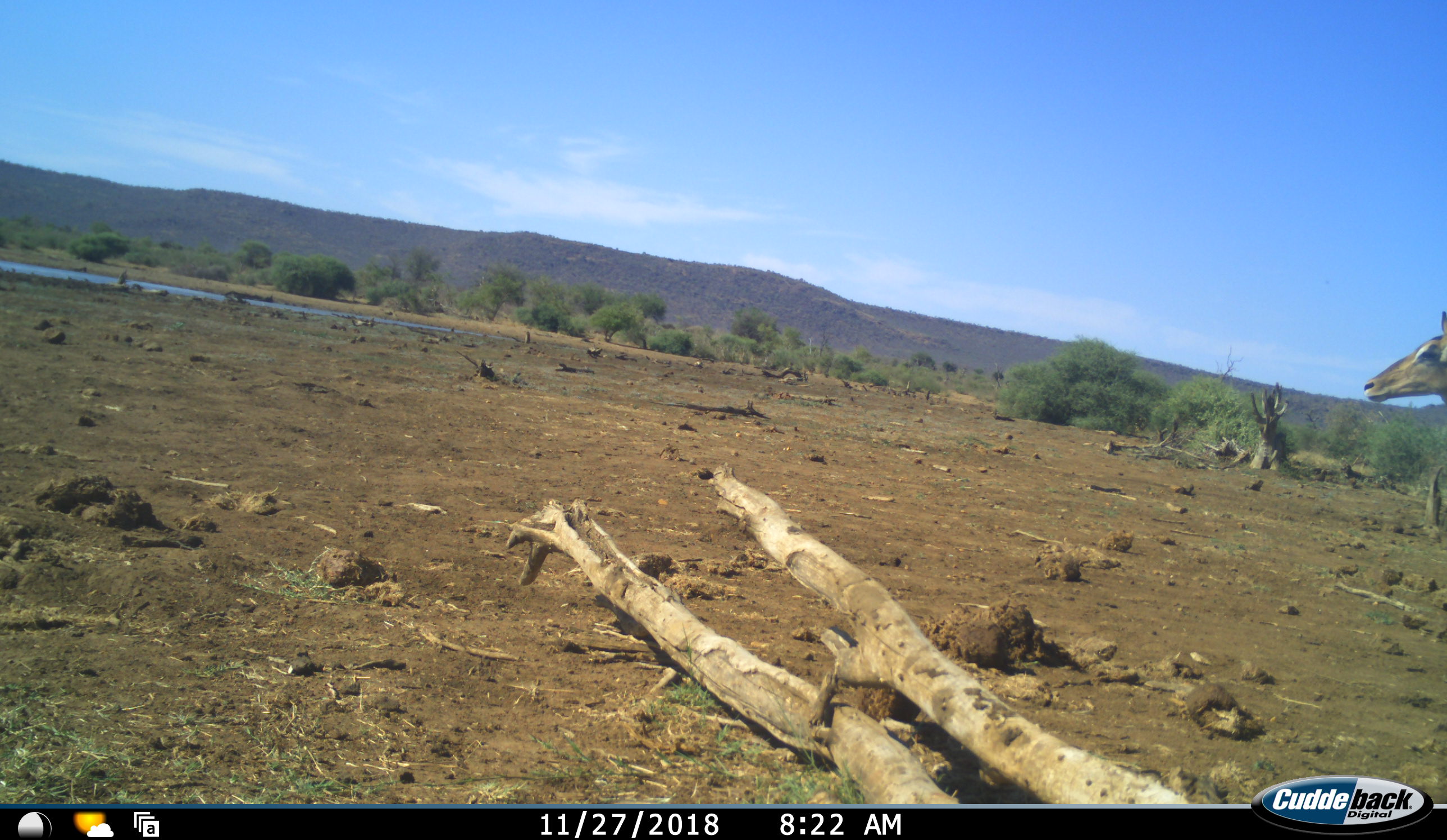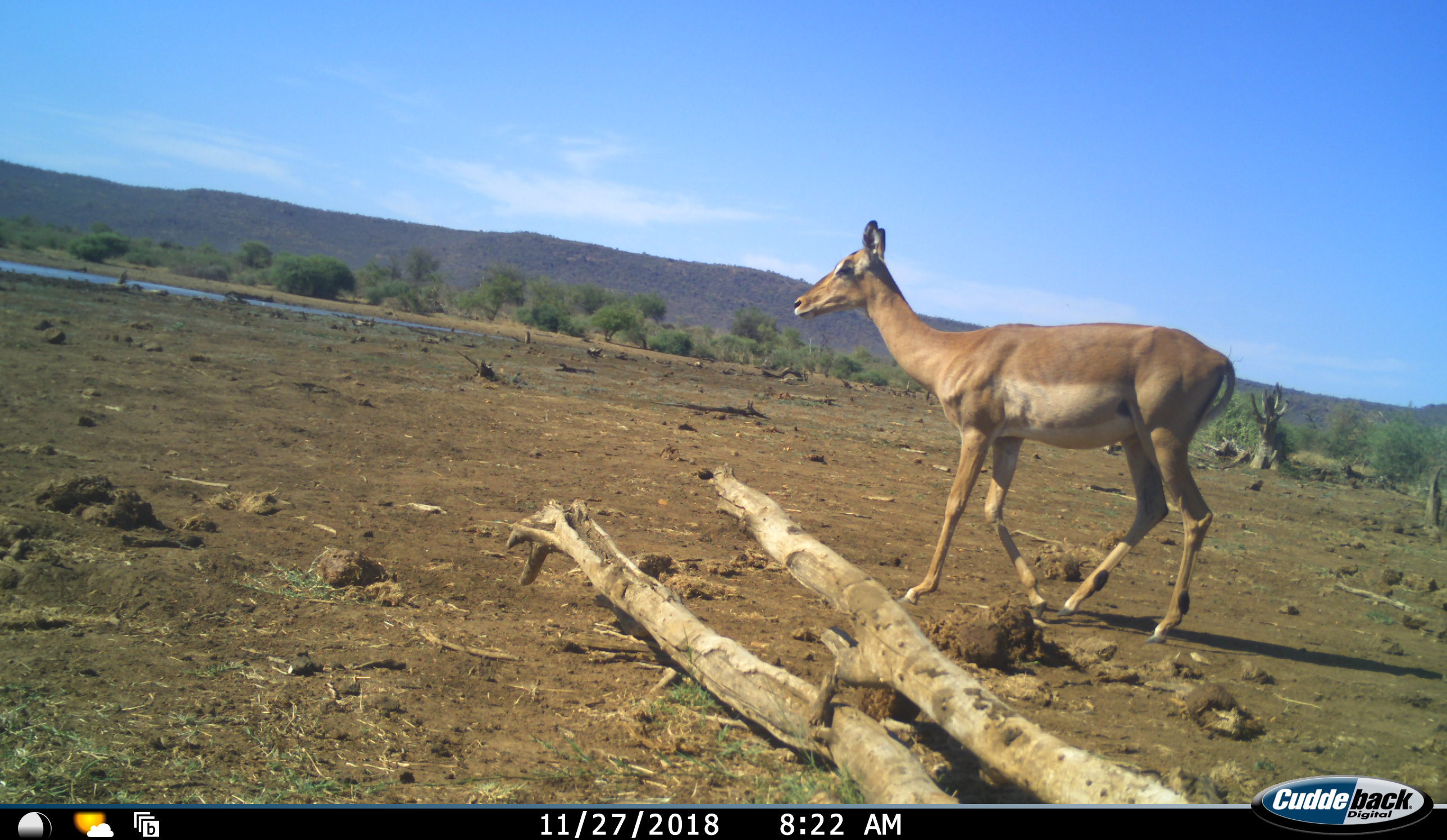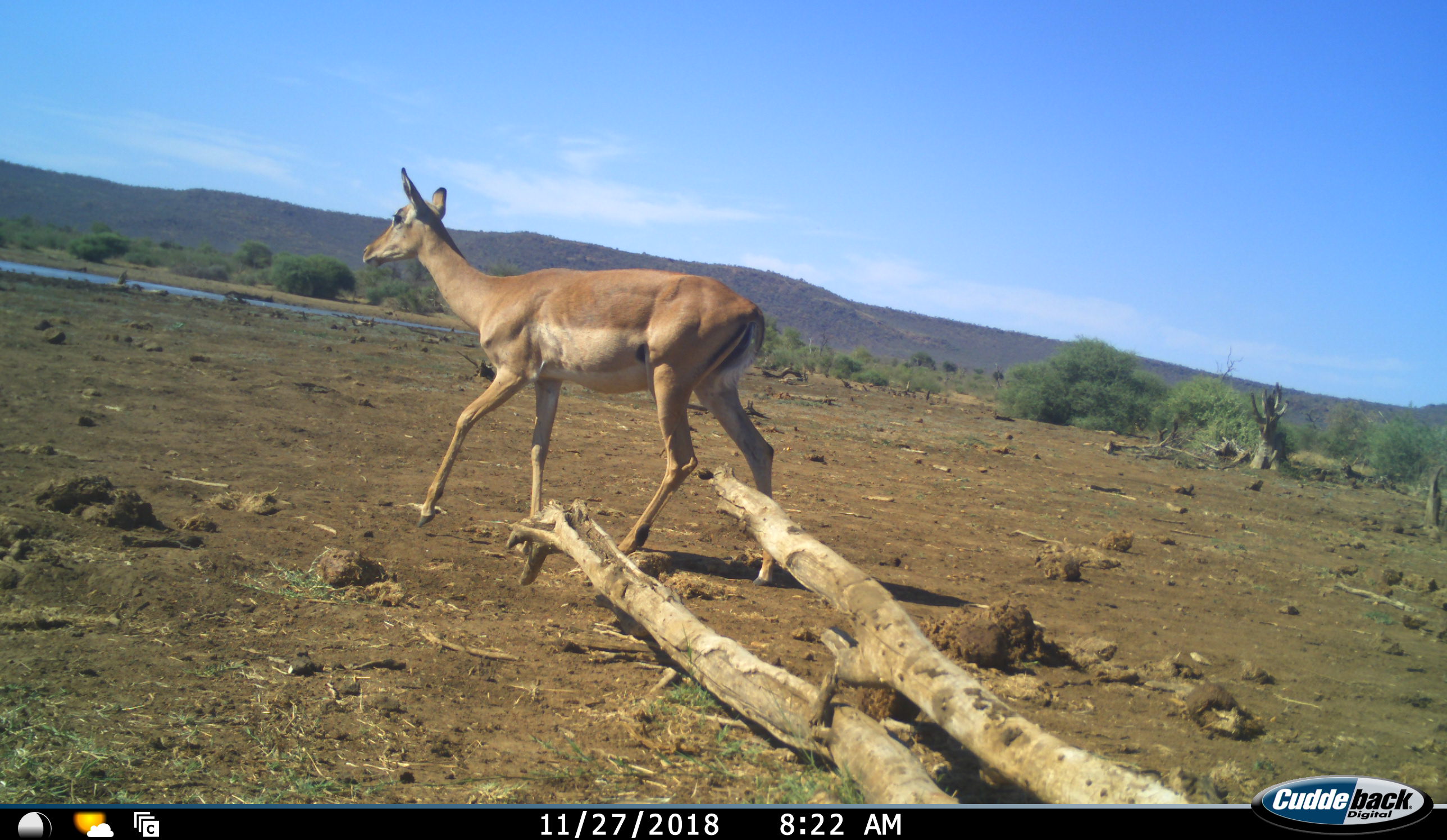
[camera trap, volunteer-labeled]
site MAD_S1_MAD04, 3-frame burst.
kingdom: Animalia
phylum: Chordata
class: Mammalia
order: Artiodactyla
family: Bovidae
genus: Aepyceros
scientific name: Aepyceros melampus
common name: impala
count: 1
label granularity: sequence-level